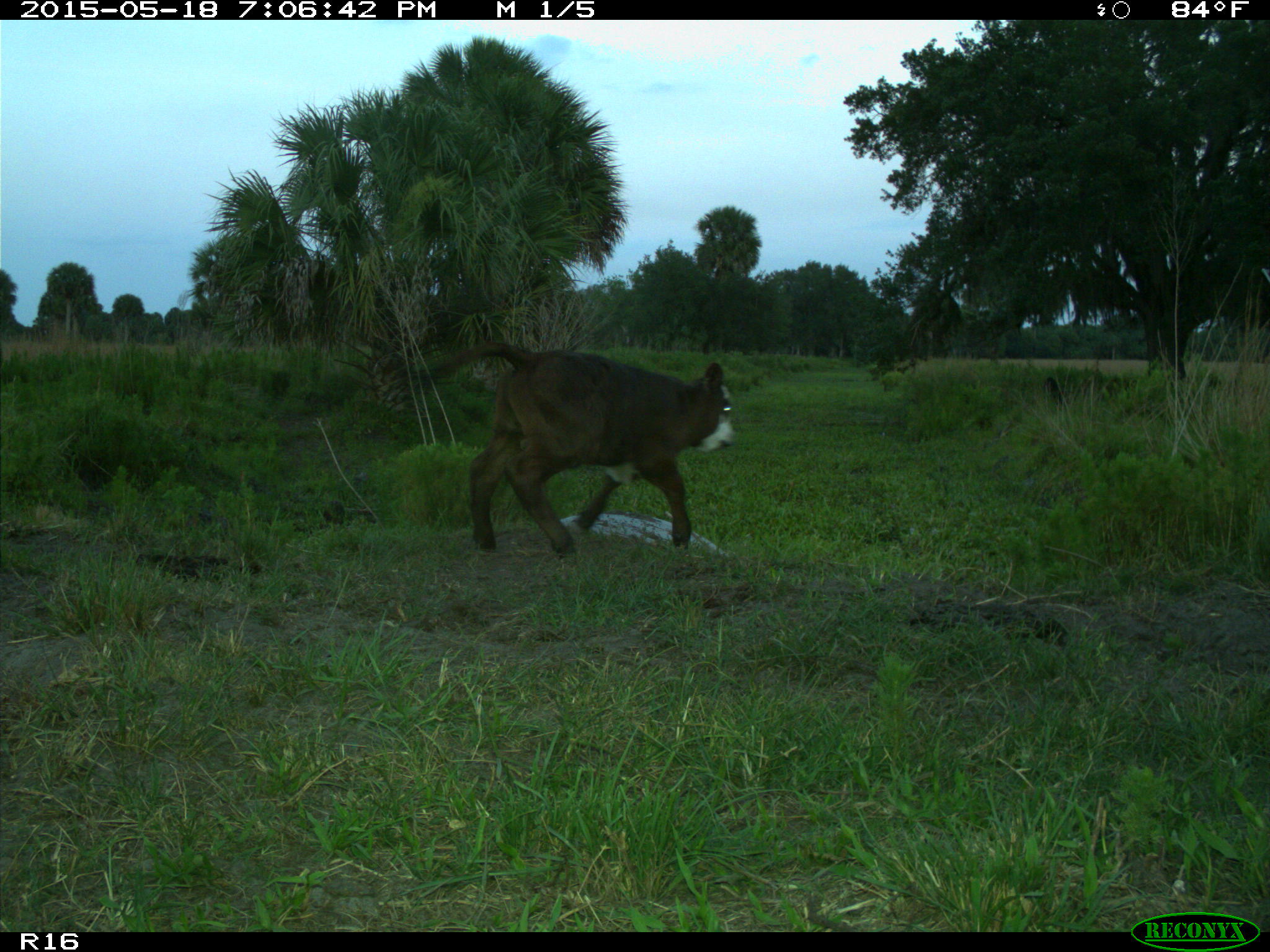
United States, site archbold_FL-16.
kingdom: Animalia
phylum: Chordata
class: Mammalia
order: Artiodactyla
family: Suidae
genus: Sus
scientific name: Sus scrofa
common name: wild boar